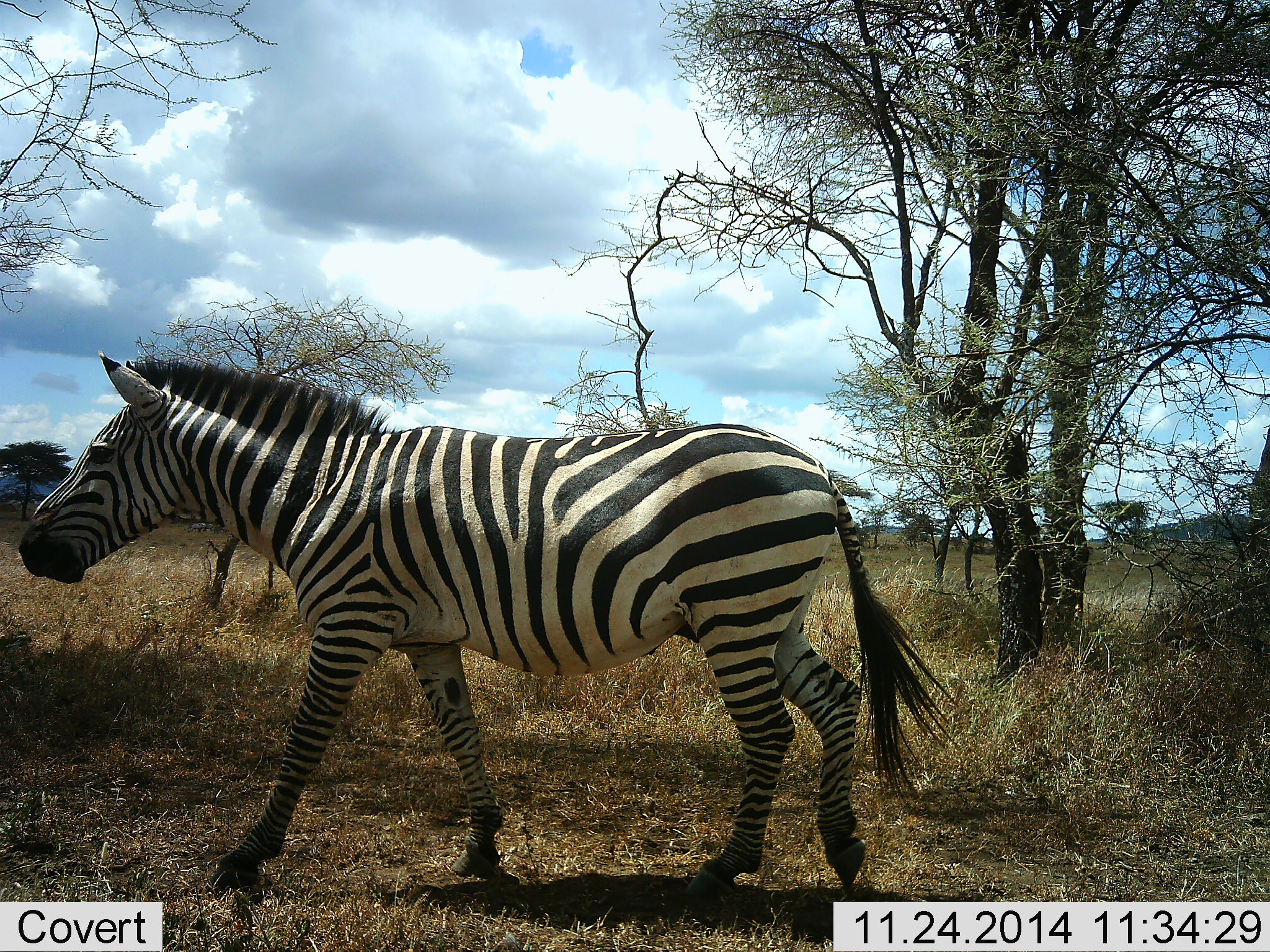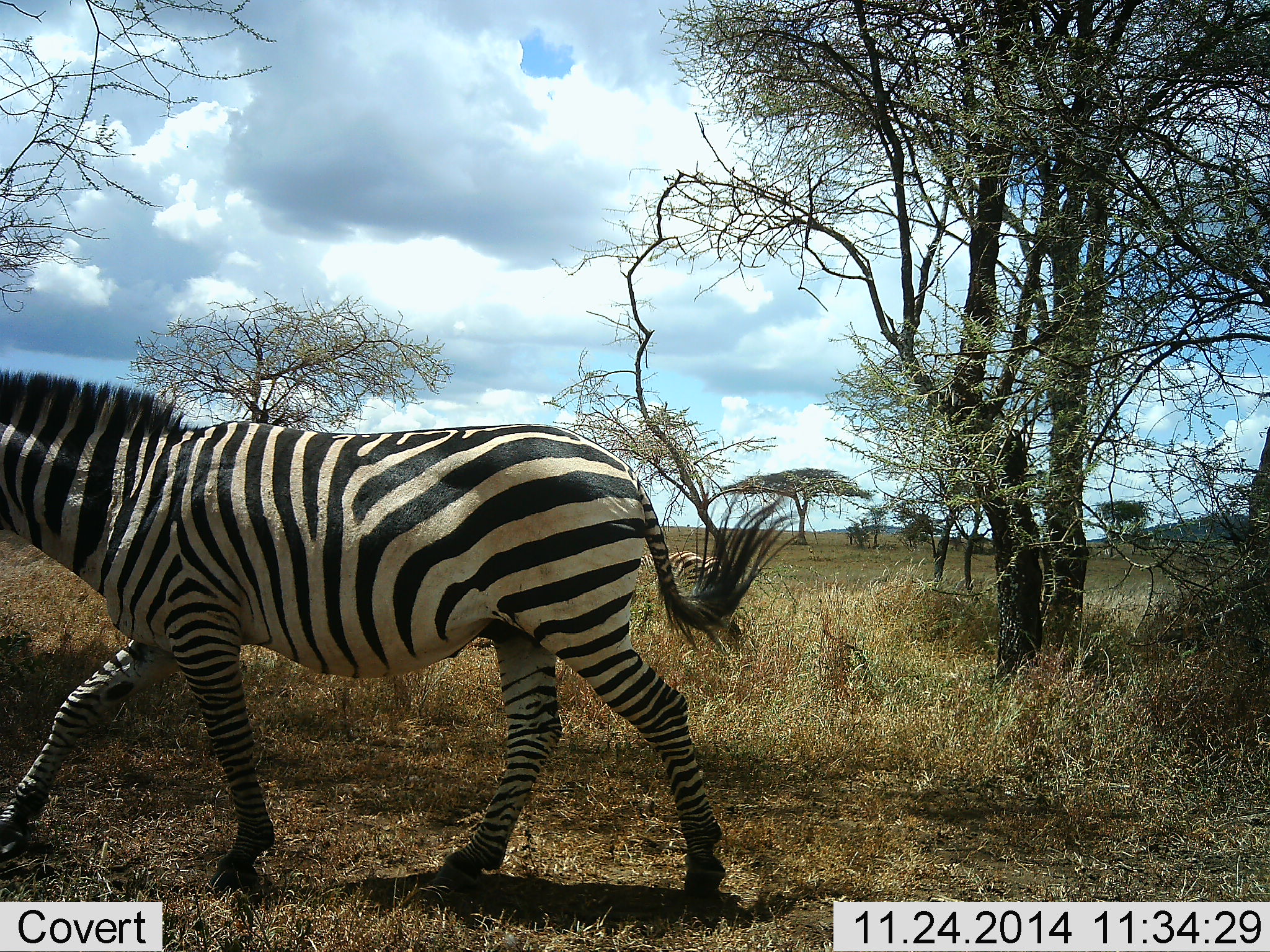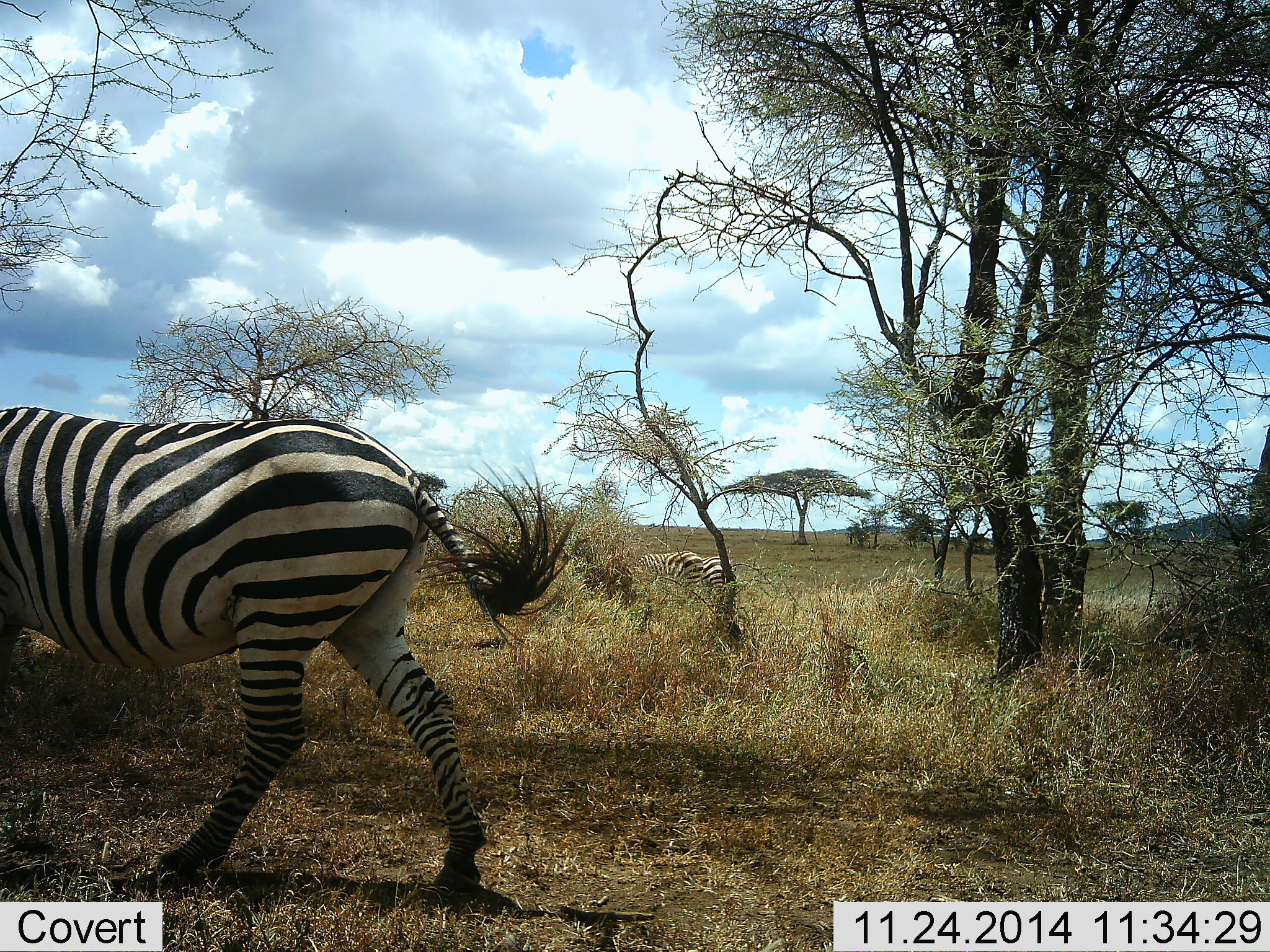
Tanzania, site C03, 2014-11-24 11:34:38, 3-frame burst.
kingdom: Animalia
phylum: Chordata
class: Mammalia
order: Perissodactyla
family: Equidae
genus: Equus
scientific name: Equus quagga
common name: plains zebra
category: zebra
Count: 2.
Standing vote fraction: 20%.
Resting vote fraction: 20%.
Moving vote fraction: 100%.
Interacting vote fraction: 0%.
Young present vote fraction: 0%.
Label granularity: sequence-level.